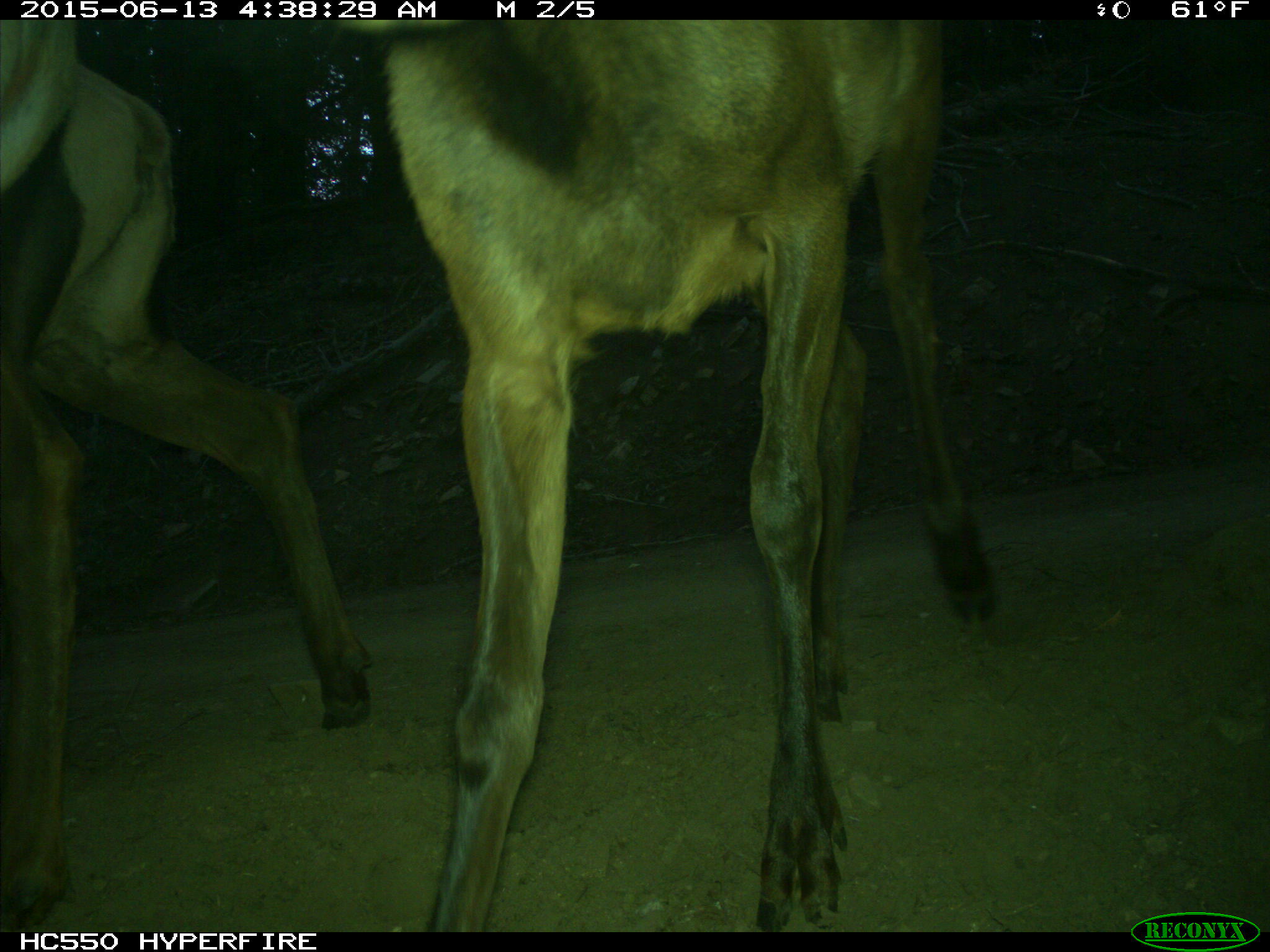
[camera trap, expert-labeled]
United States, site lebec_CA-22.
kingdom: Animalia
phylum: Chordata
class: Mammalia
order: Artiodactyla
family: Cervidae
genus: Cervus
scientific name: Cervus canadensis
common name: elk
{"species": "Cervus canadensis (elk)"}